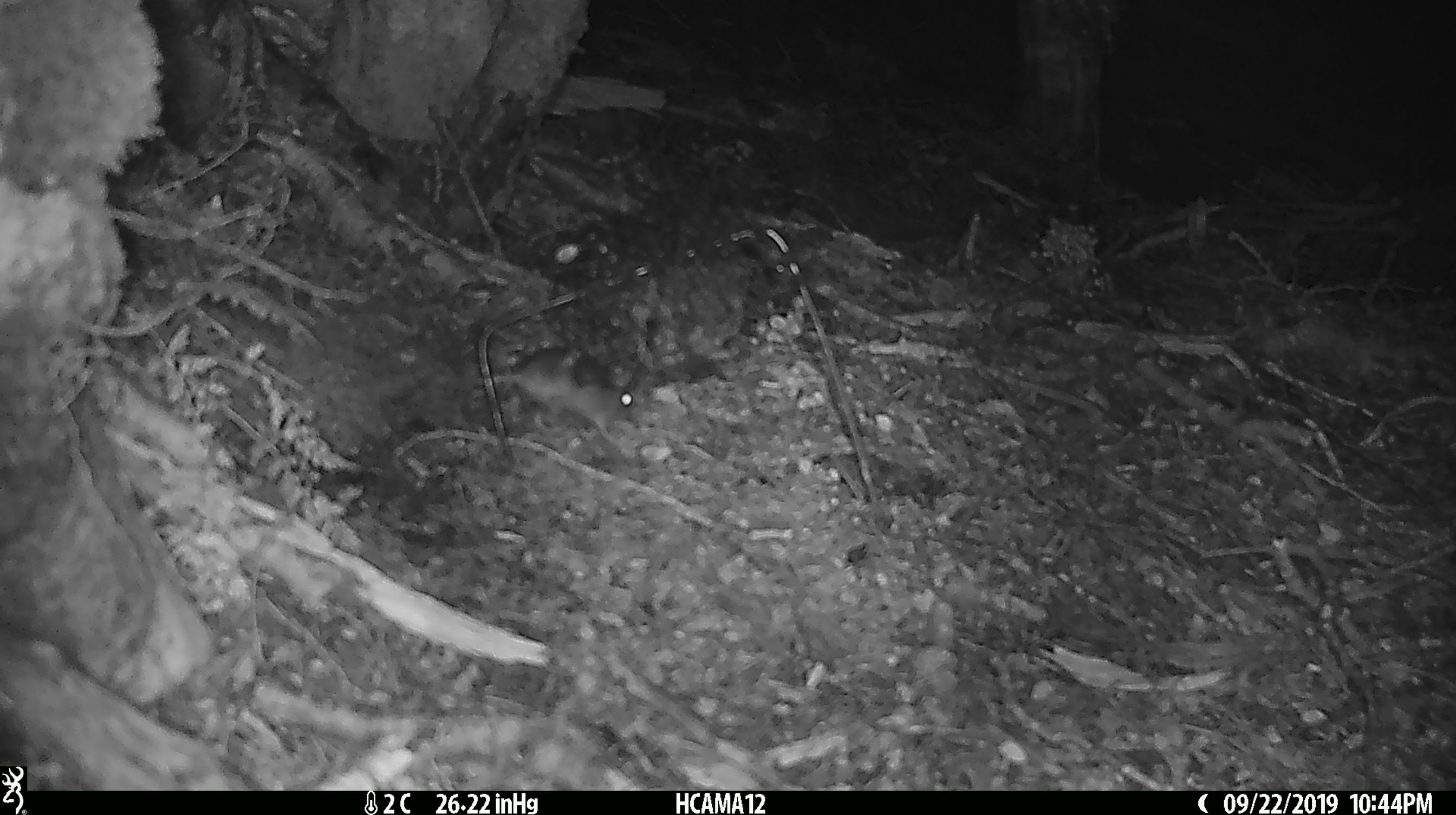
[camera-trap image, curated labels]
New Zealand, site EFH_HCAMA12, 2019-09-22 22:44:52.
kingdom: Animalia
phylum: Chordata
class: Mammalia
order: Rodentia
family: Muridae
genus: Mus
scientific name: Mus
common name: mouse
Mouse (Mus).